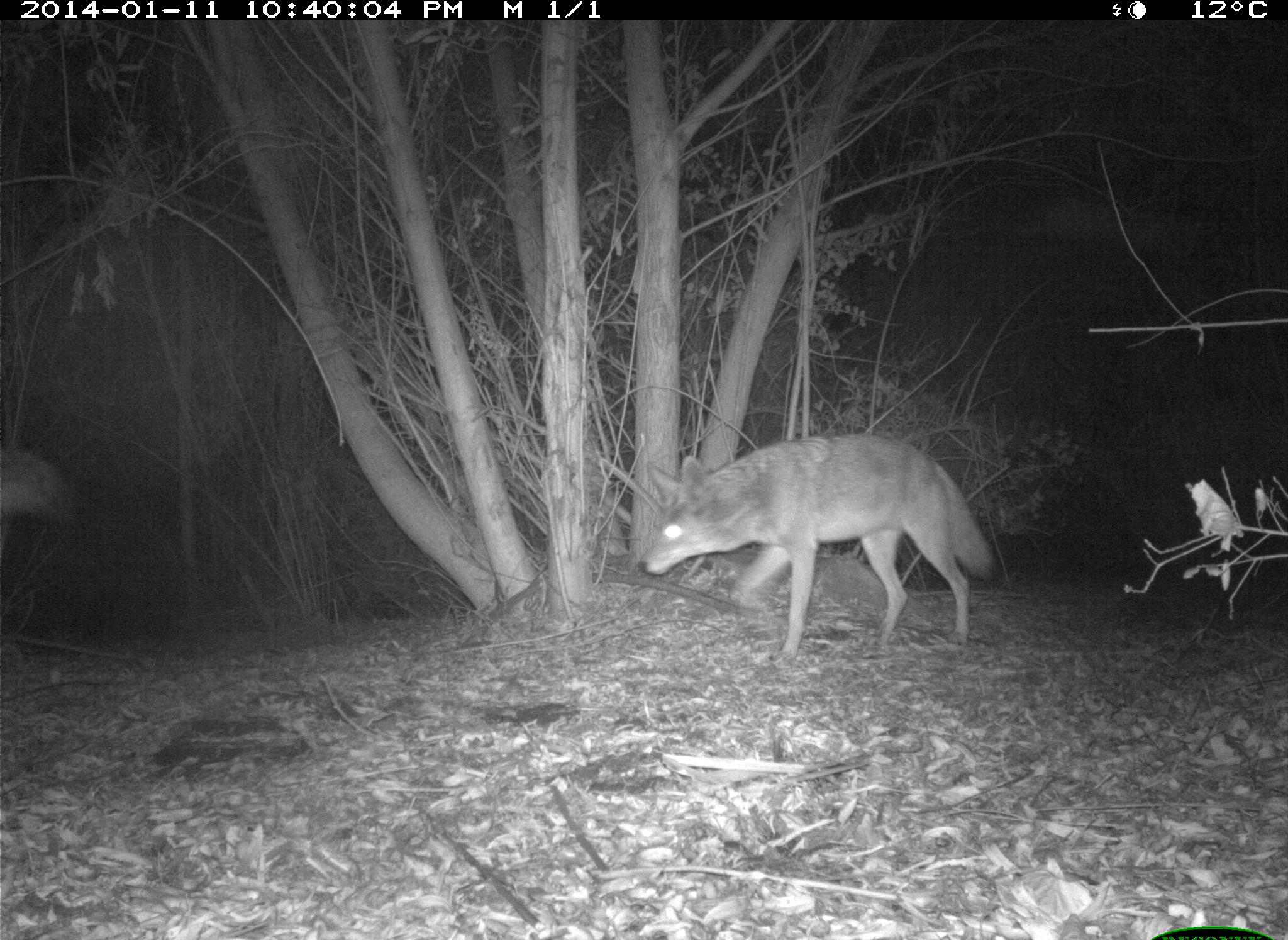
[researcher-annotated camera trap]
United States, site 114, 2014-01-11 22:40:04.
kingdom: Animalia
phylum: Chordata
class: Mammalia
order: Carnivora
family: Canidae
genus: Canis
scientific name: Canis latrans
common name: coyote